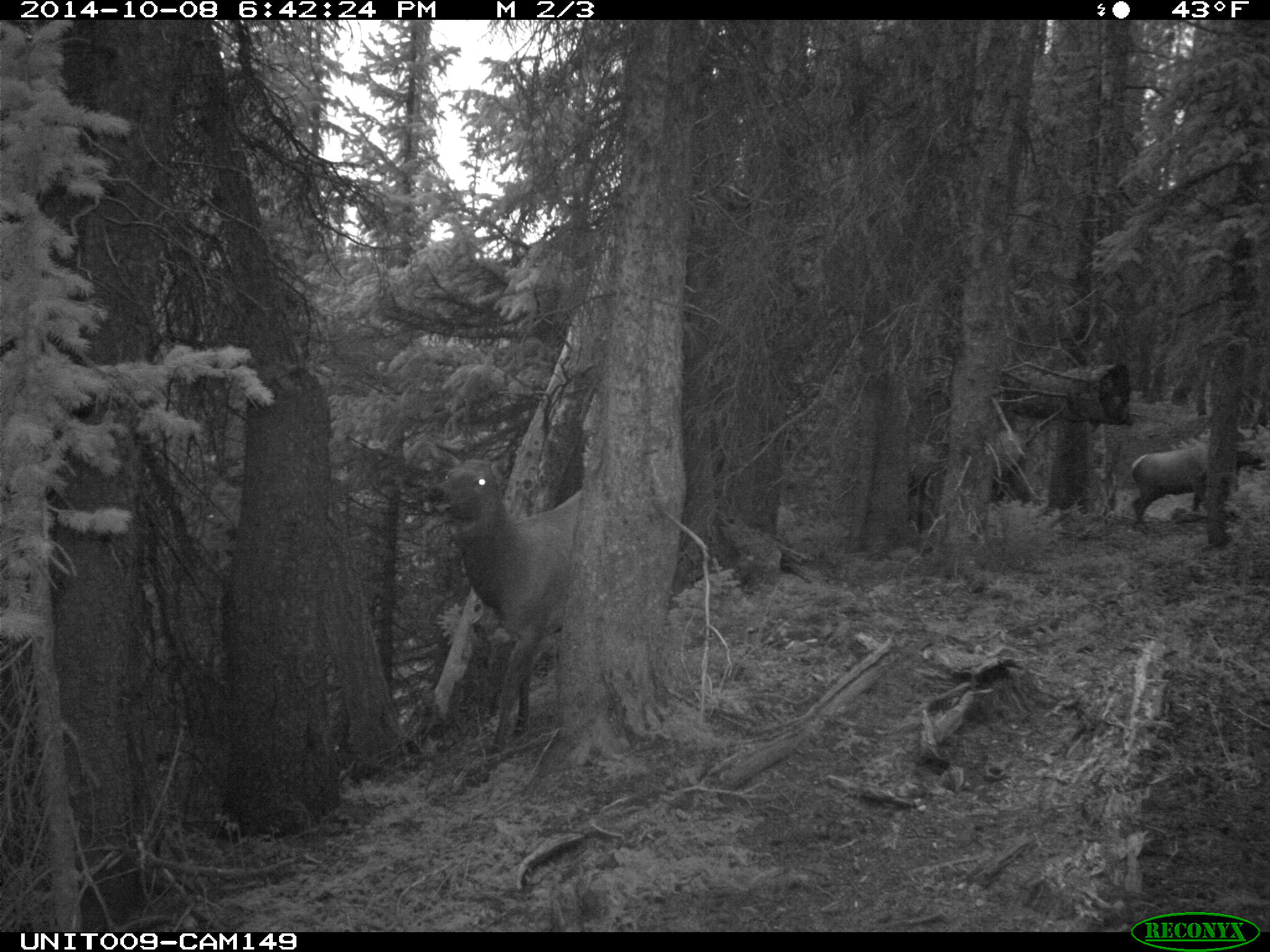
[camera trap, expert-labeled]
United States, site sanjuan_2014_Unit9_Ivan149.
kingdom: Animalia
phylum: Chordata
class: Mammalia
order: Artiodactyla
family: Cervidae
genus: Cervus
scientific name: Cervus elaphus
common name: red deer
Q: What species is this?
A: Cervus elaphus (red deer).